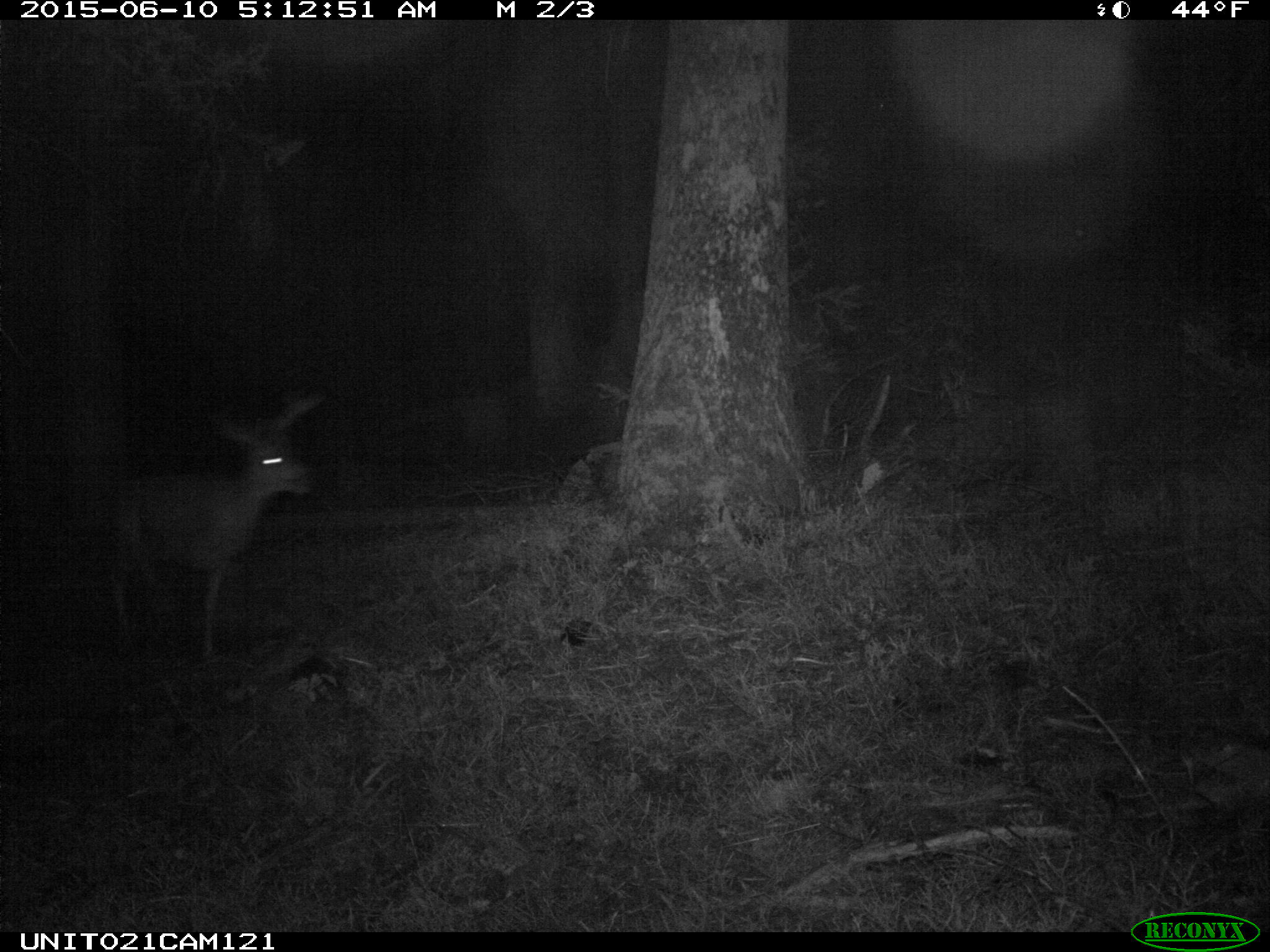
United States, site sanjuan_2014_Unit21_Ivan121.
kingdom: Animalia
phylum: Chordata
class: Mammalia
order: Artiodactyla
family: Cervidae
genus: Odocoileus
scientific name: Odocoileus hemionus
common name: mule deer